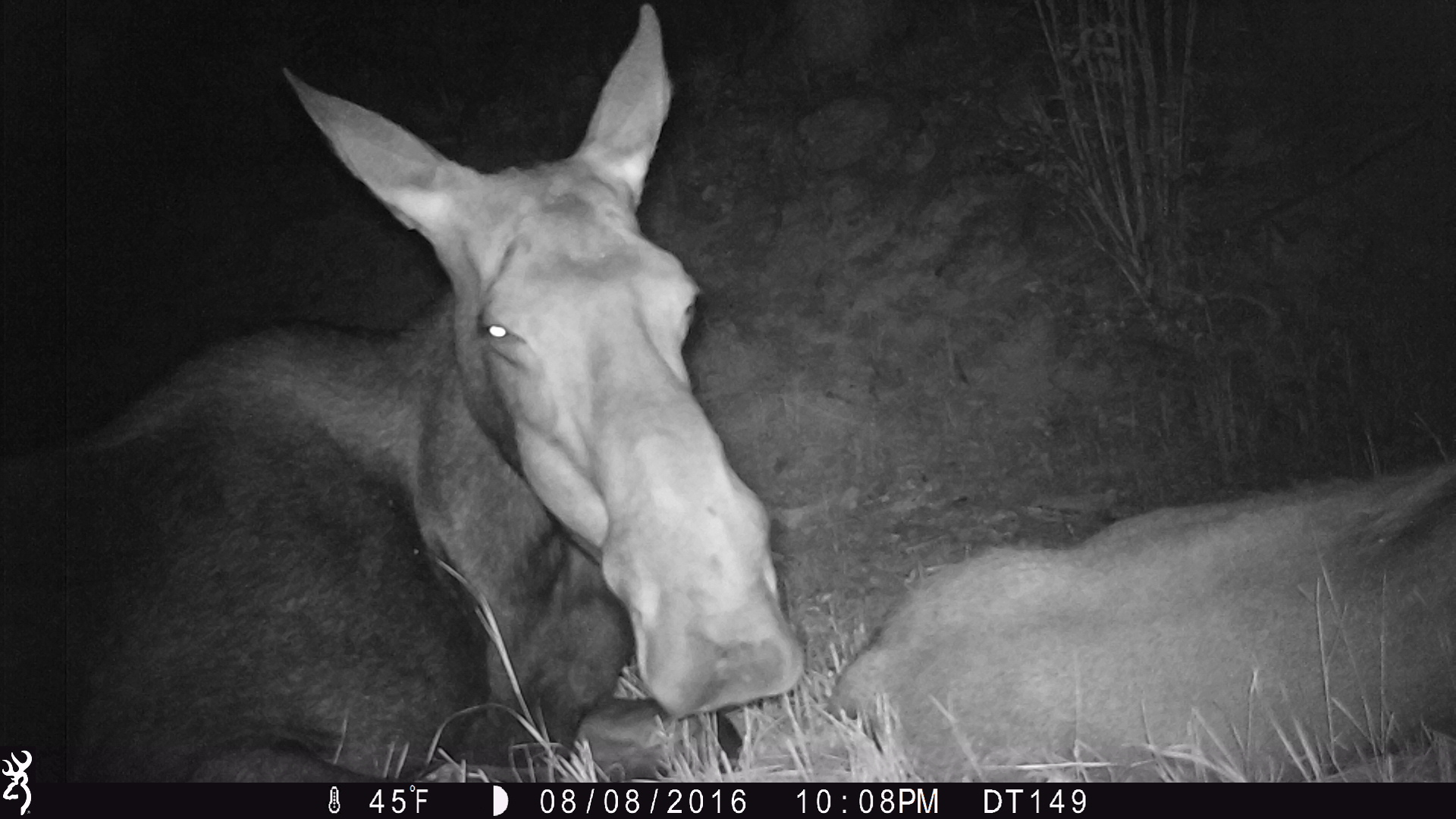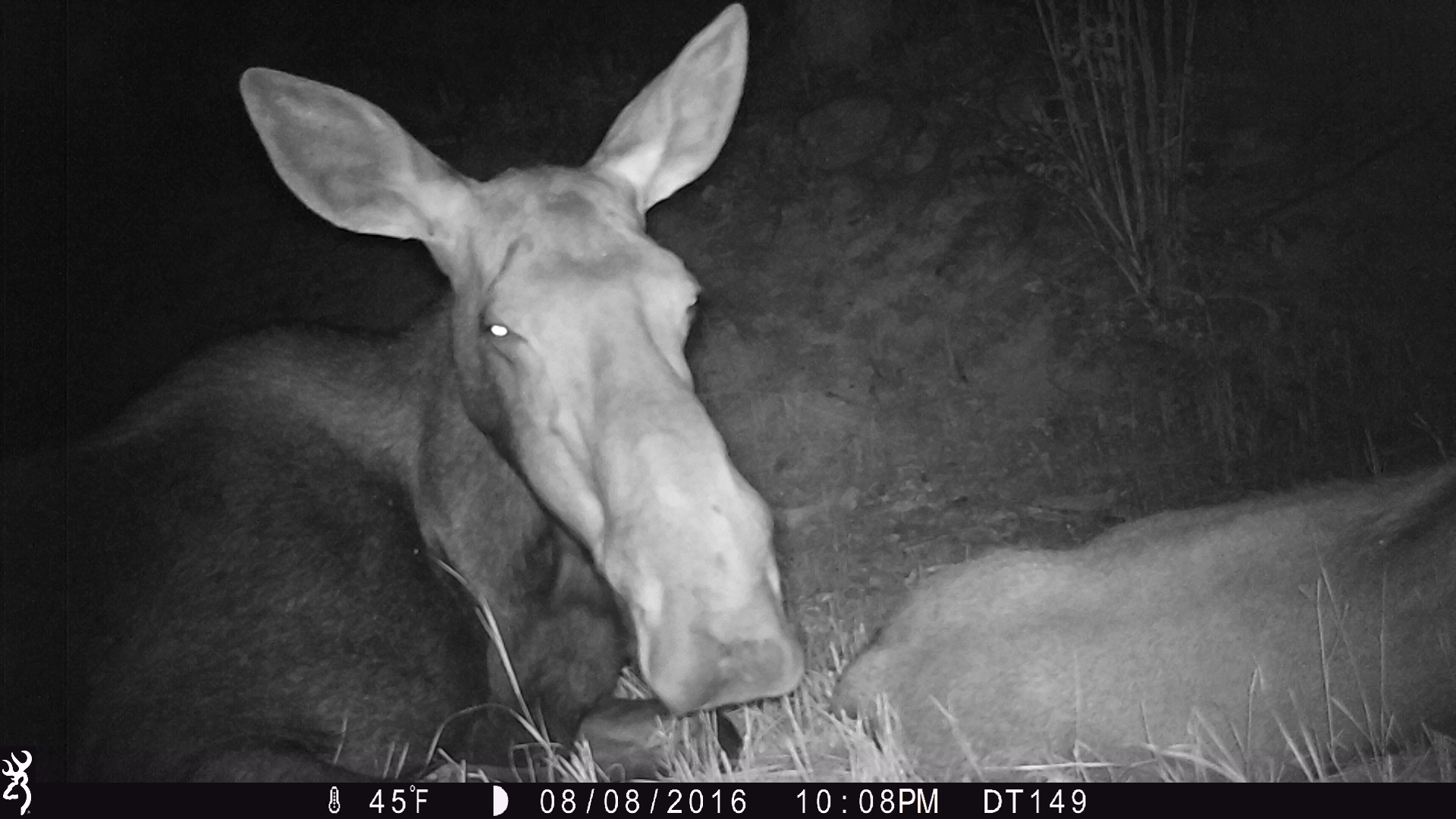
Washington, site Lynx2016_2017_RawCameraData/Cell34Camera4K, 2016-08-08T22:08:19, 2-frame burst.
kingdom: Animalia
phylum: Chordata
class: Mammalia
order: Artiodactyla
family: Cervidae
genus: Alces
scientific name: Alces alces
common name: moose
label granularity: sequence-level